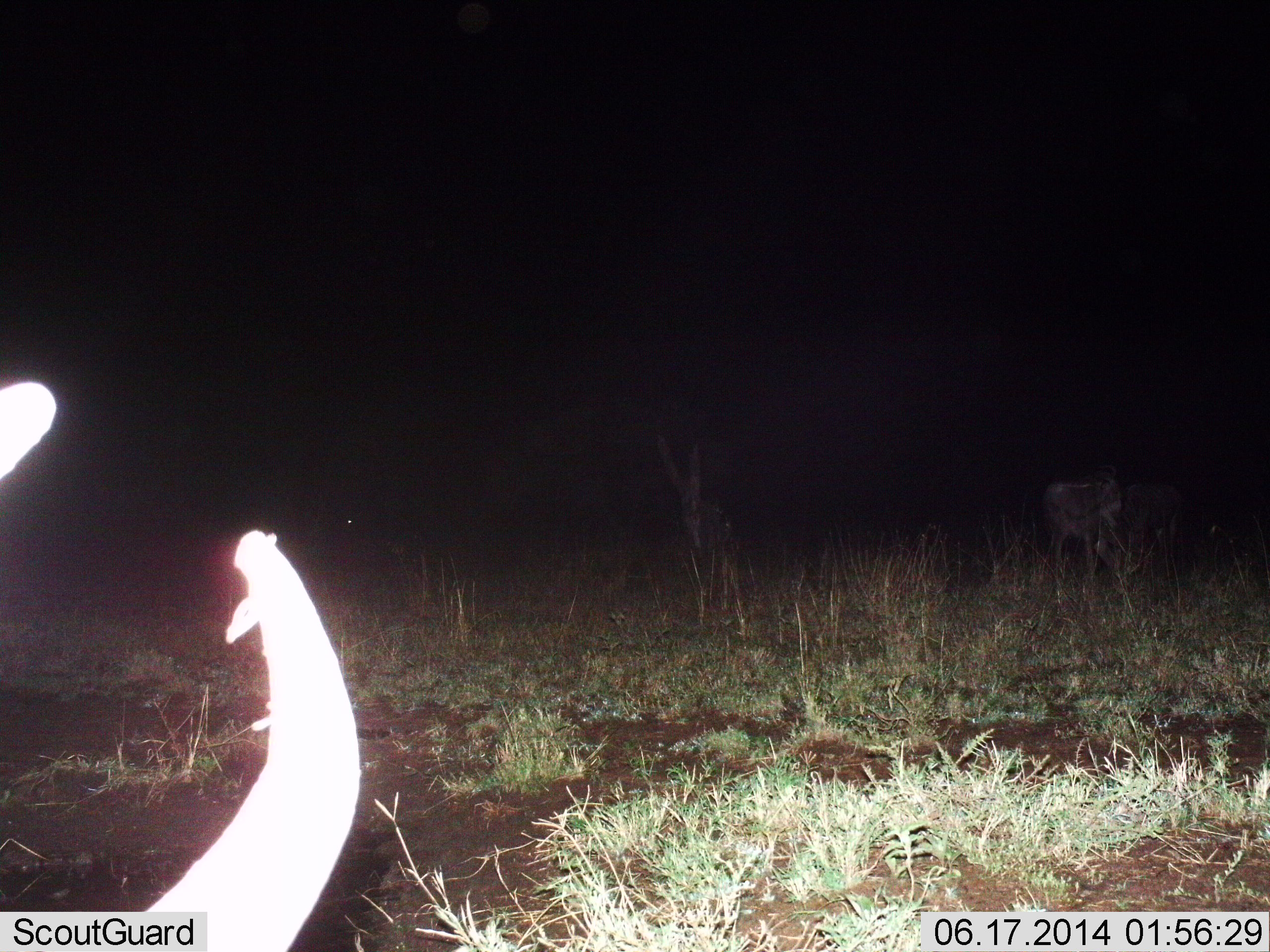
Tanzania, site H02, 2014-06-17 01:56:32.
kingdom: Animalia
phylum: Chordata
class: Mammalia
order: Artiodactyla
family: Bovidae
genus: Connochaetes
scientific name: Connochaetes taurinus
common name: blue wildebeest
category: wildebeest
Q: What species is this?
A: Wildebeest (blue wildebeest) (Connochaetes taurinus).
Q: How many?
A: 3.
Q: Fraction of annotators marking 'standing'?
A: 60%.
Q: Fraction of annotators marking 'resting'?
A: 10%.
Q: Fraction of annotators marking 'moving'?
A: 0%.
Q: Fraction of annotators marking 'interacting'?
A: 0%.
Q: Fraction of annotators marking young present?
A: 0%.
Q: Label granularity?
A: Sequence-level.